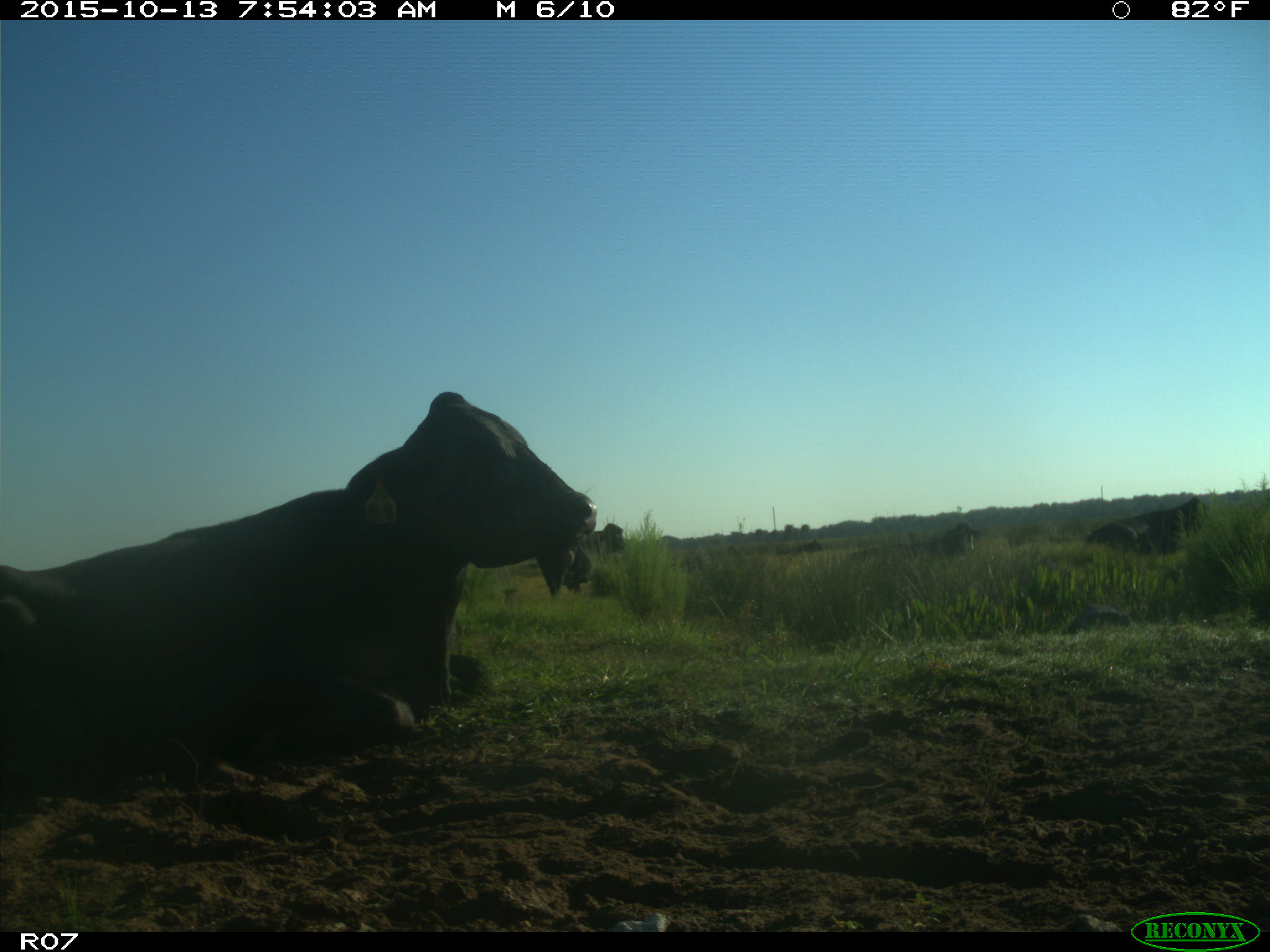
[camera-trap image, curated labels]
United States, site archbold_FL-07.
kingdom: Animalia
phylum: Chordata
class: Mammalia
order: Artiodactyla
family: Bovidae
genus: Bos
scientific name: Bos taurus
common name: domestic cow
Bos taurus (domestic cow).